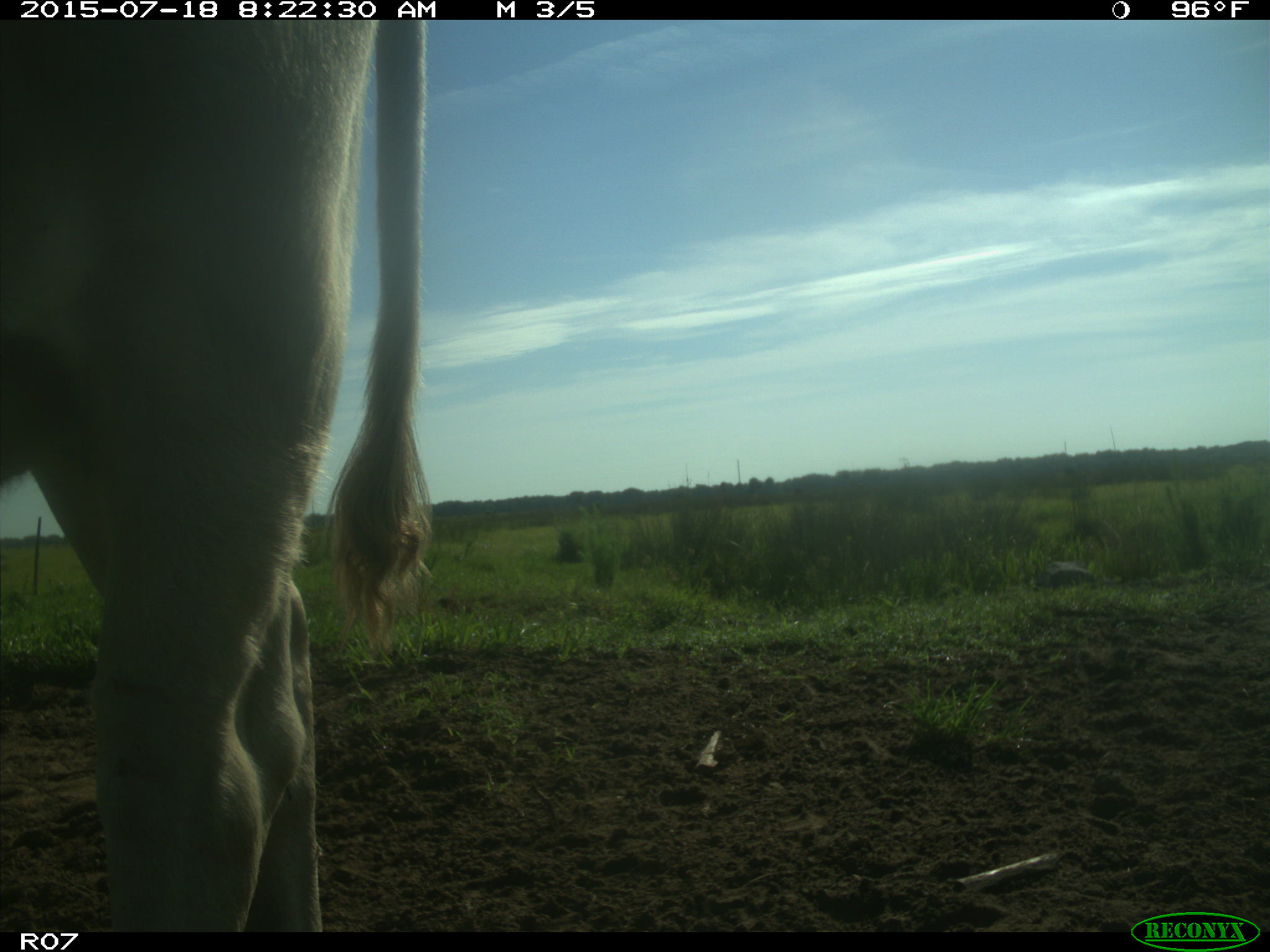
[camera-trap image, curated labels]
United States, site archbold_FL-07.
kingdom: Animalia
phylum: Chordata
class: Mammalia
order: Artiodactyla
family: Bovidae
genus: Bos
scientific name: Bos taurus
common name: domestic cow